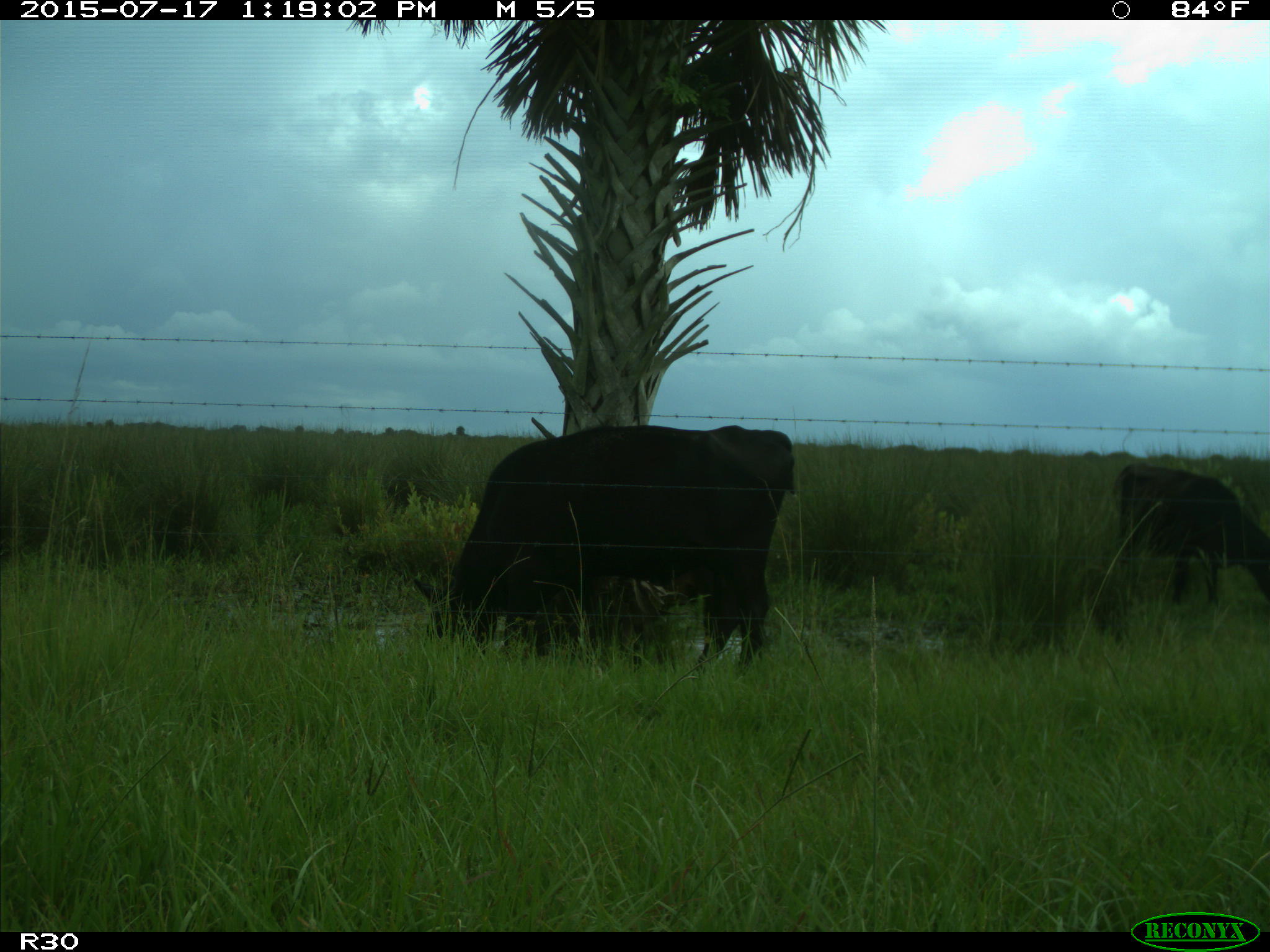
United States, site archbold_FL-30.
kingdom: Animalia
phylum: Chordata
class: Mammalia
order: Artiodactyla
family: Bovidae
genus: Bos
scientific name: Bos taurus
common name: domestic cow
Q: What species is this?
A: Bos taurus (domestic cow).